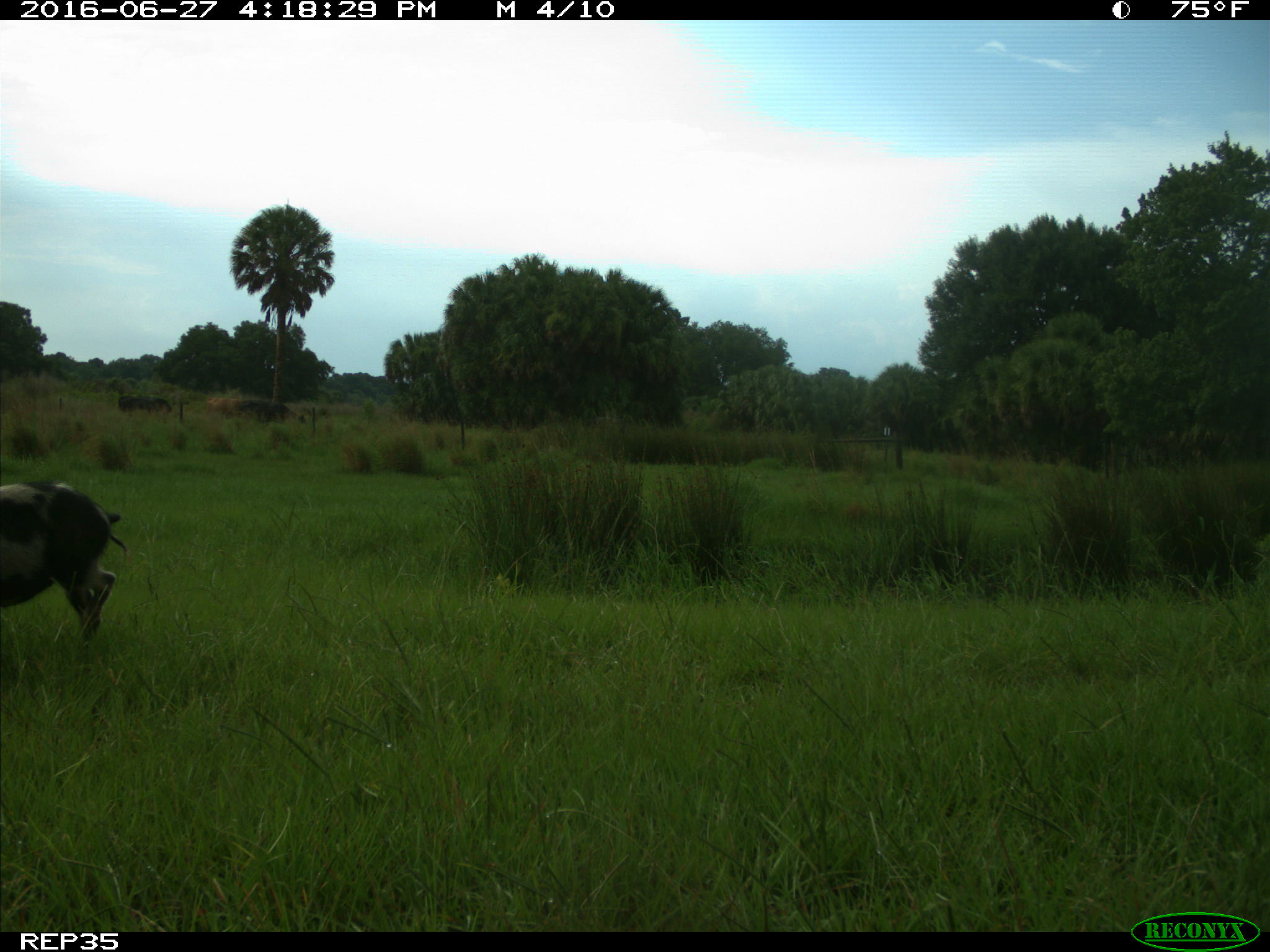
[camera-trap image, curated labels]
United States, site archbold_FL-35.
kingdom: Animalia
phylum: Chordata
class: Mammalia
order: Artiodactyla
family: Suidae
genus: Sus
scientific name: Sus scrofa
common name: wild boar